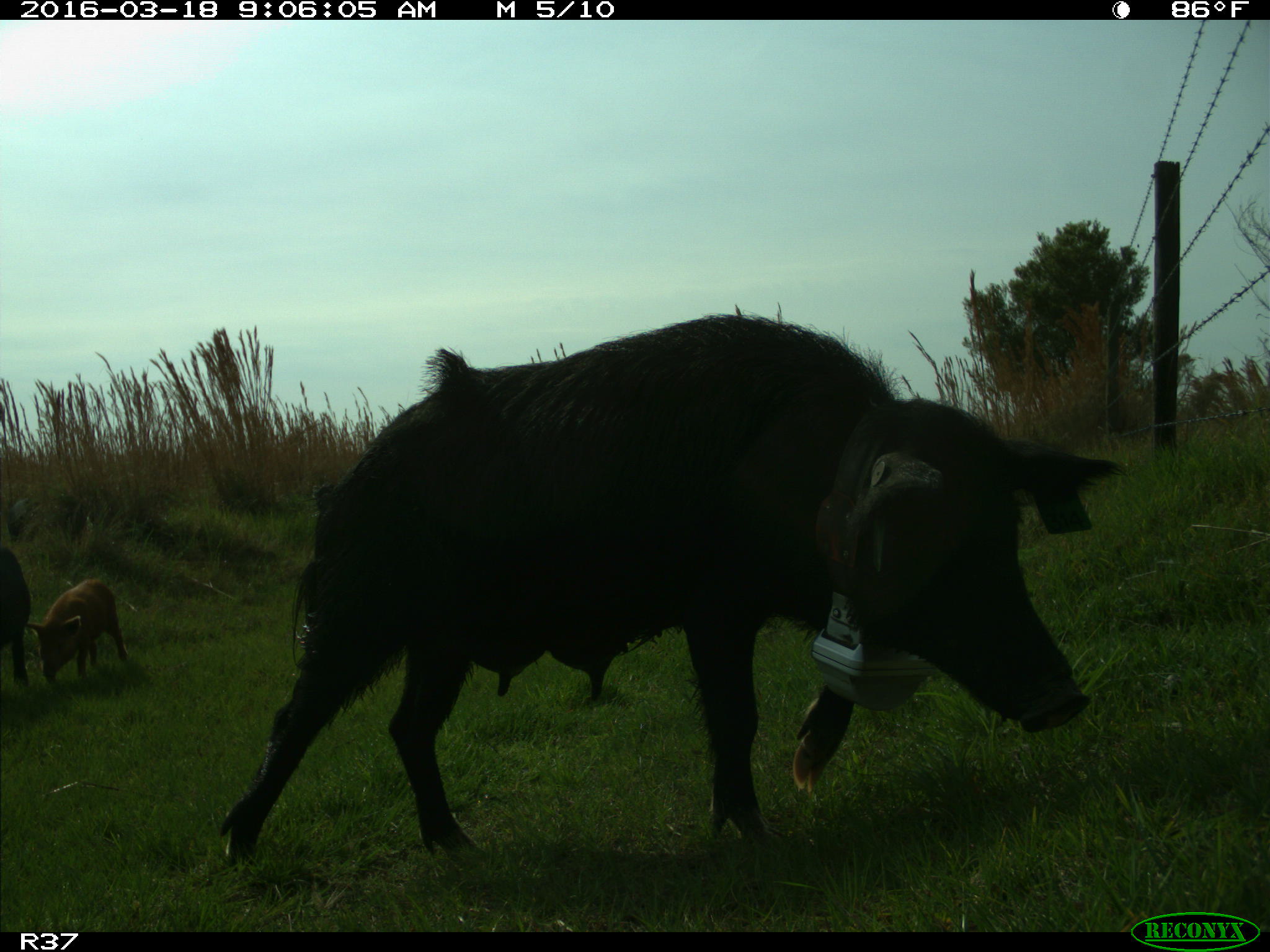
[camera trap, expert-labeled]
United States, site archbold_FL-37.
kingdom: Animalia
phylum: Chordata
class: Mammalia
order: Artiodactyla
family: Suidae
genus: Sus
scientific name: Sus scrofa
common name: wild boar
Sus scrofa (wild boar).